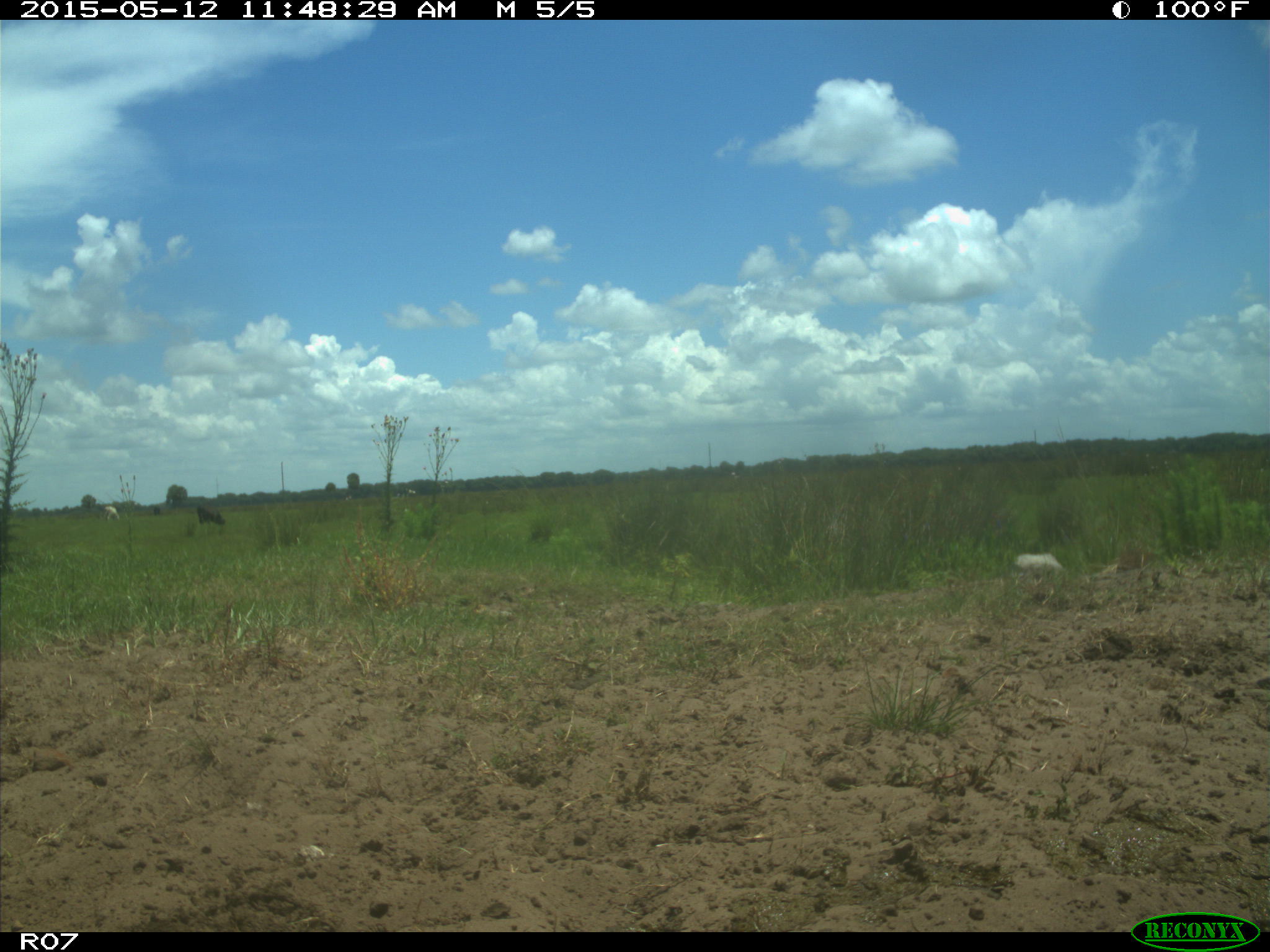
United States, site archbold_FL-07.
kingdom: Animalia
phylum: Chordata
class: Mammalia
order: Artiodactyla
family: Bovidae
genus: Bos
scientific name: Bos taurus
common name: domestic cow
Bos taurus (domestic cow).